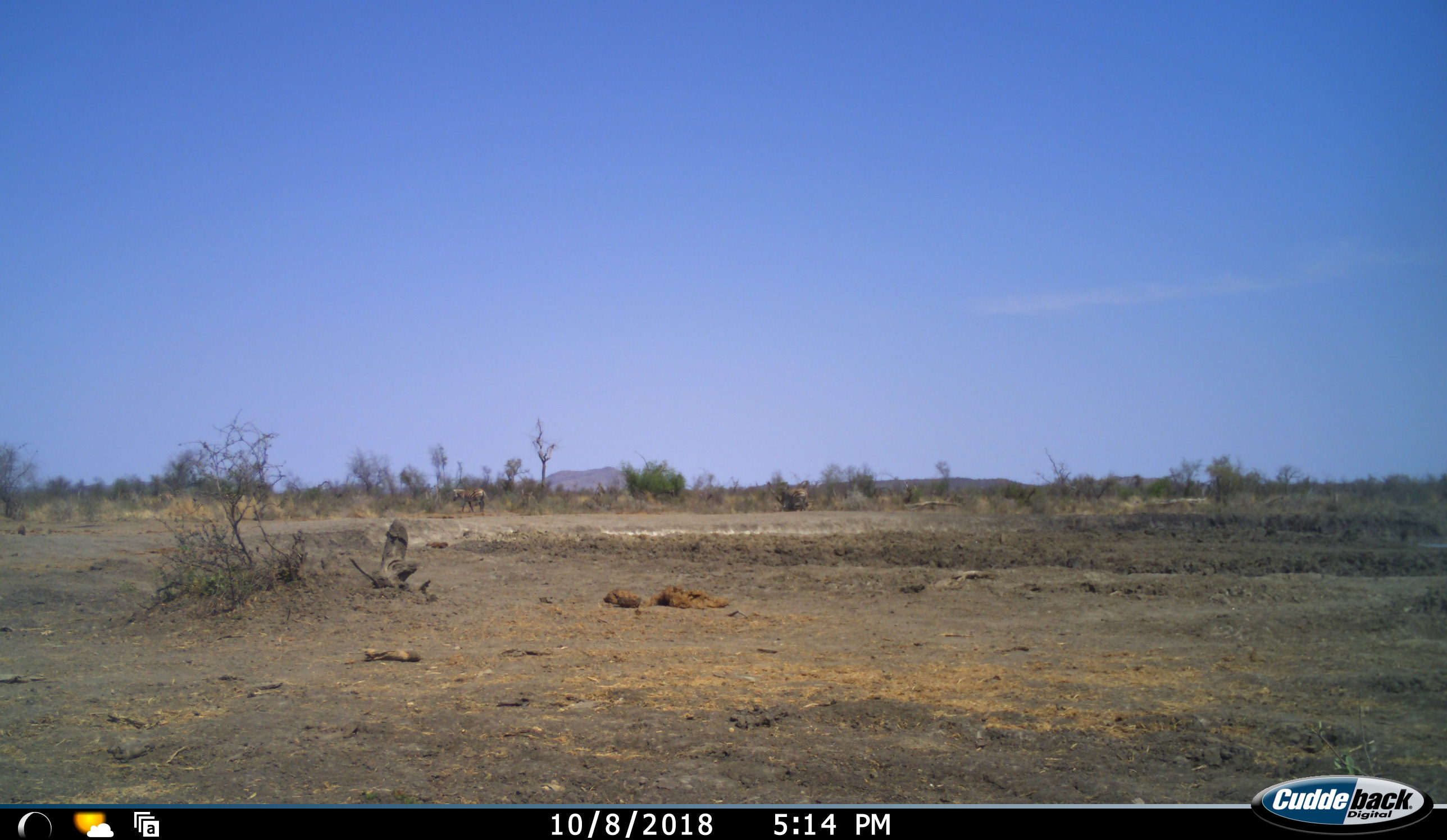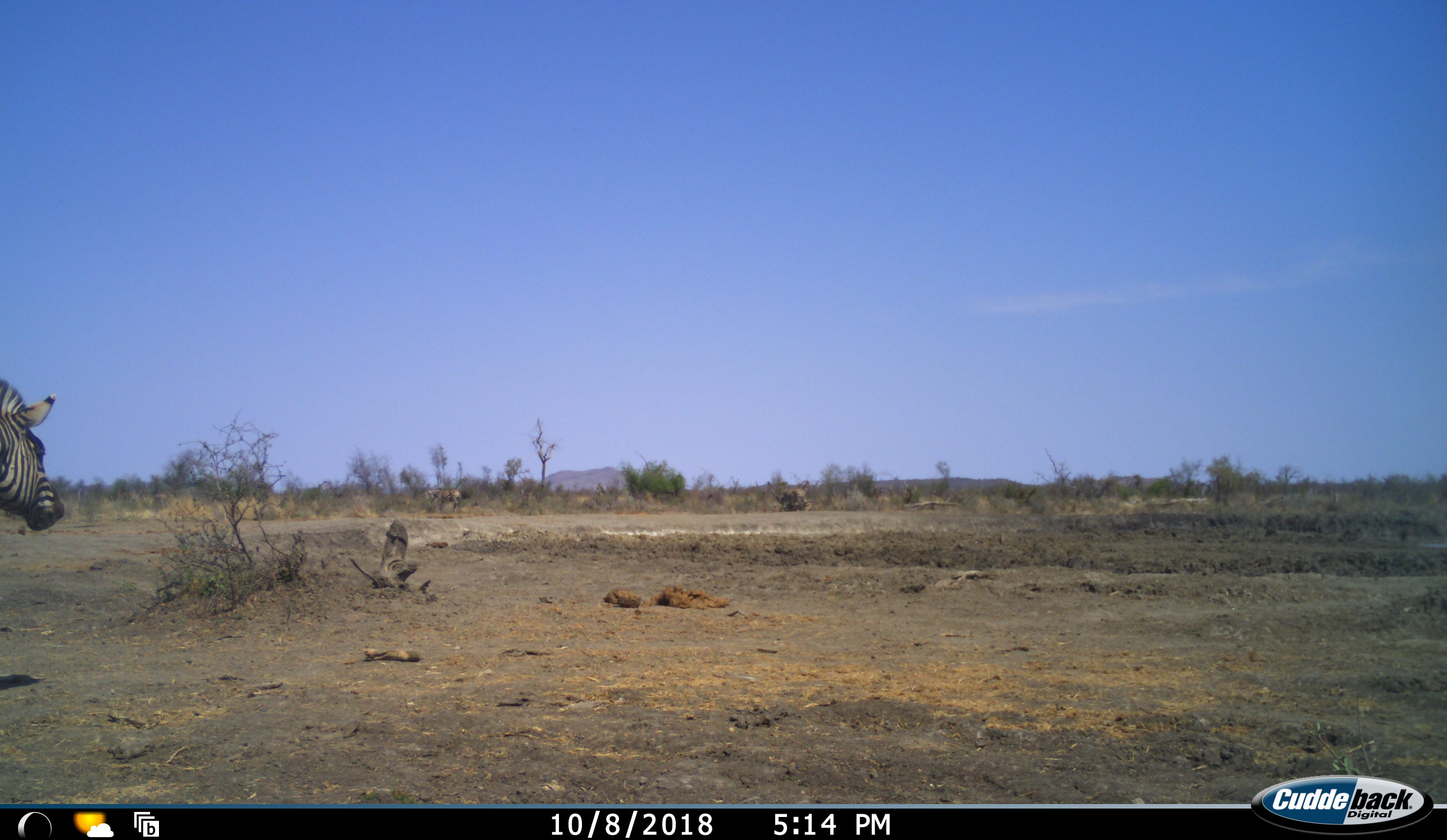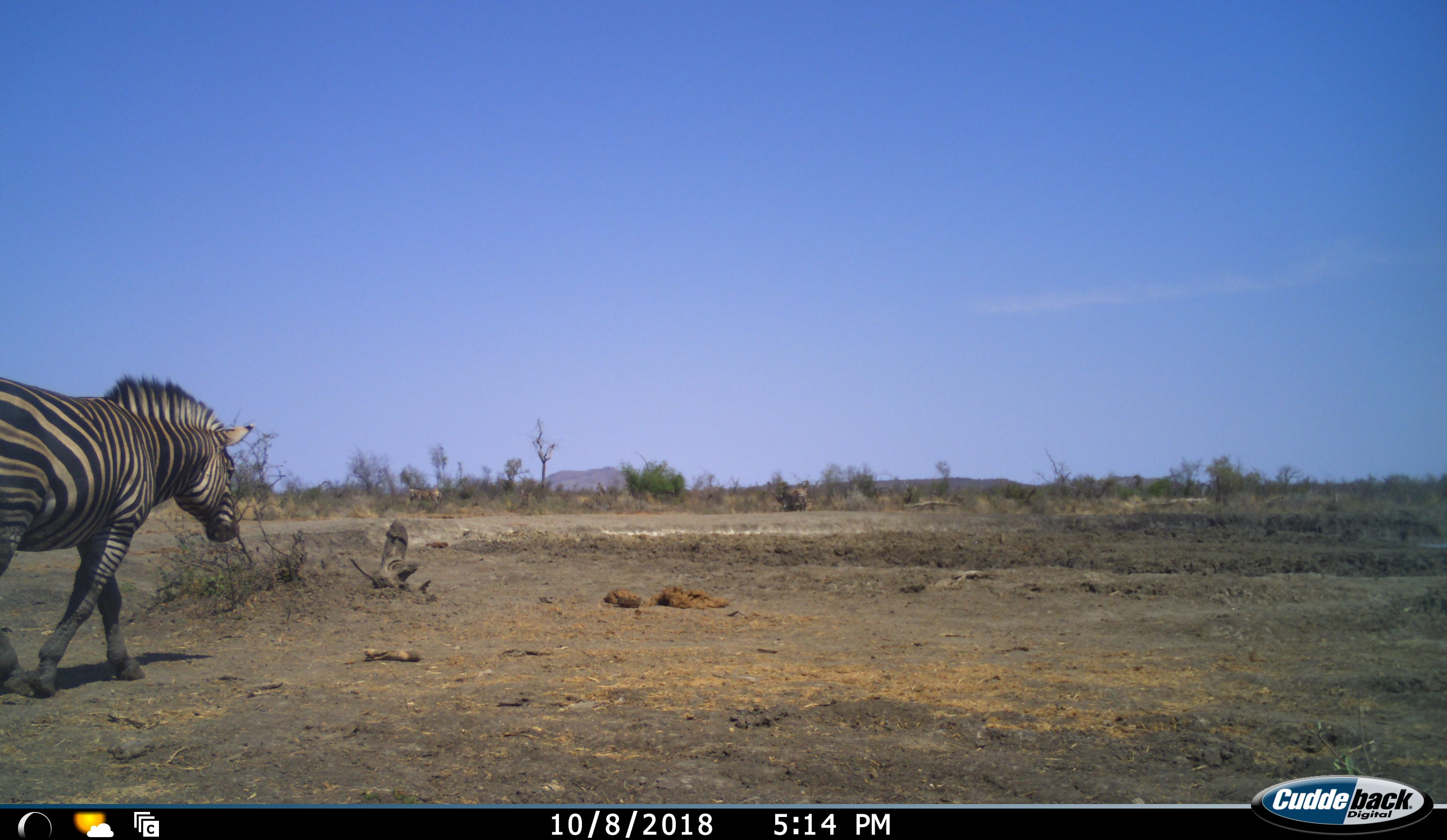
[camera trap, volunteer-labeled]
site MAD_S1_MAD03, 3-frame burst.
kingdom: Animalia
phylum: Chordata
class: Mammalia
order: Perissodactyla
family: Equidae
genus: Equus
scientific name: Equus quagga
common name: plains zebra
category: zebraplains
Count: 3.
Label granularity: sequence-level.